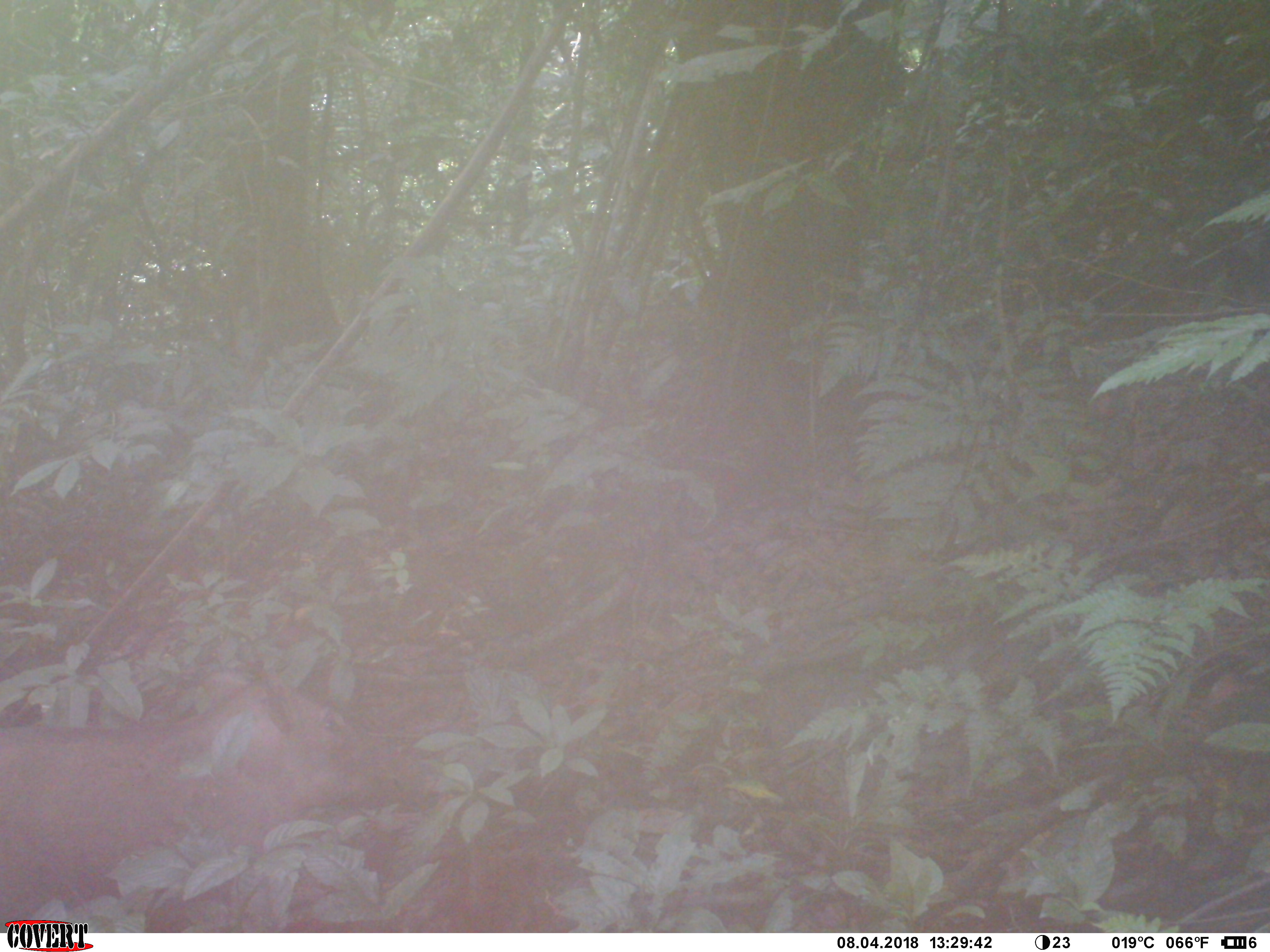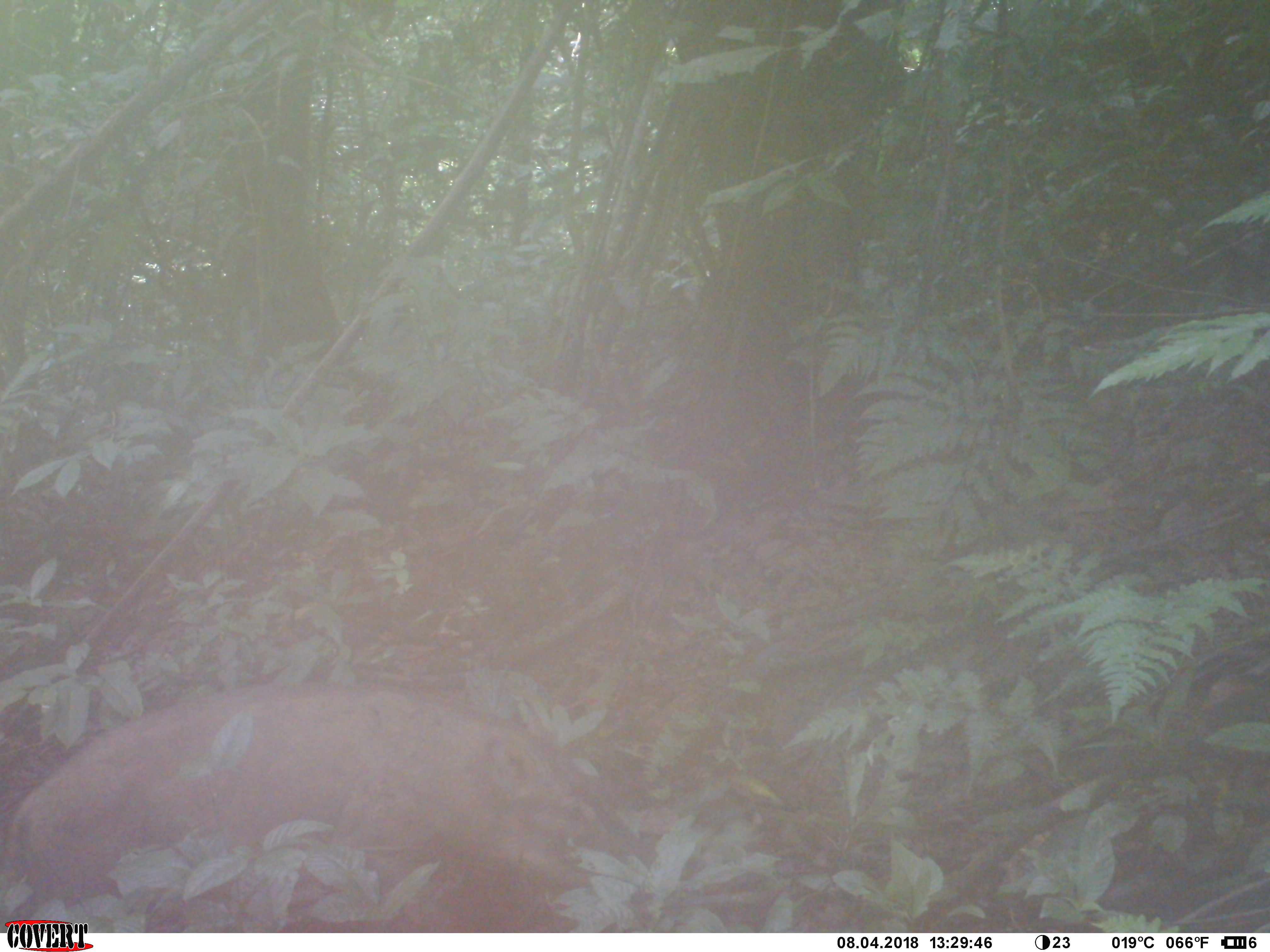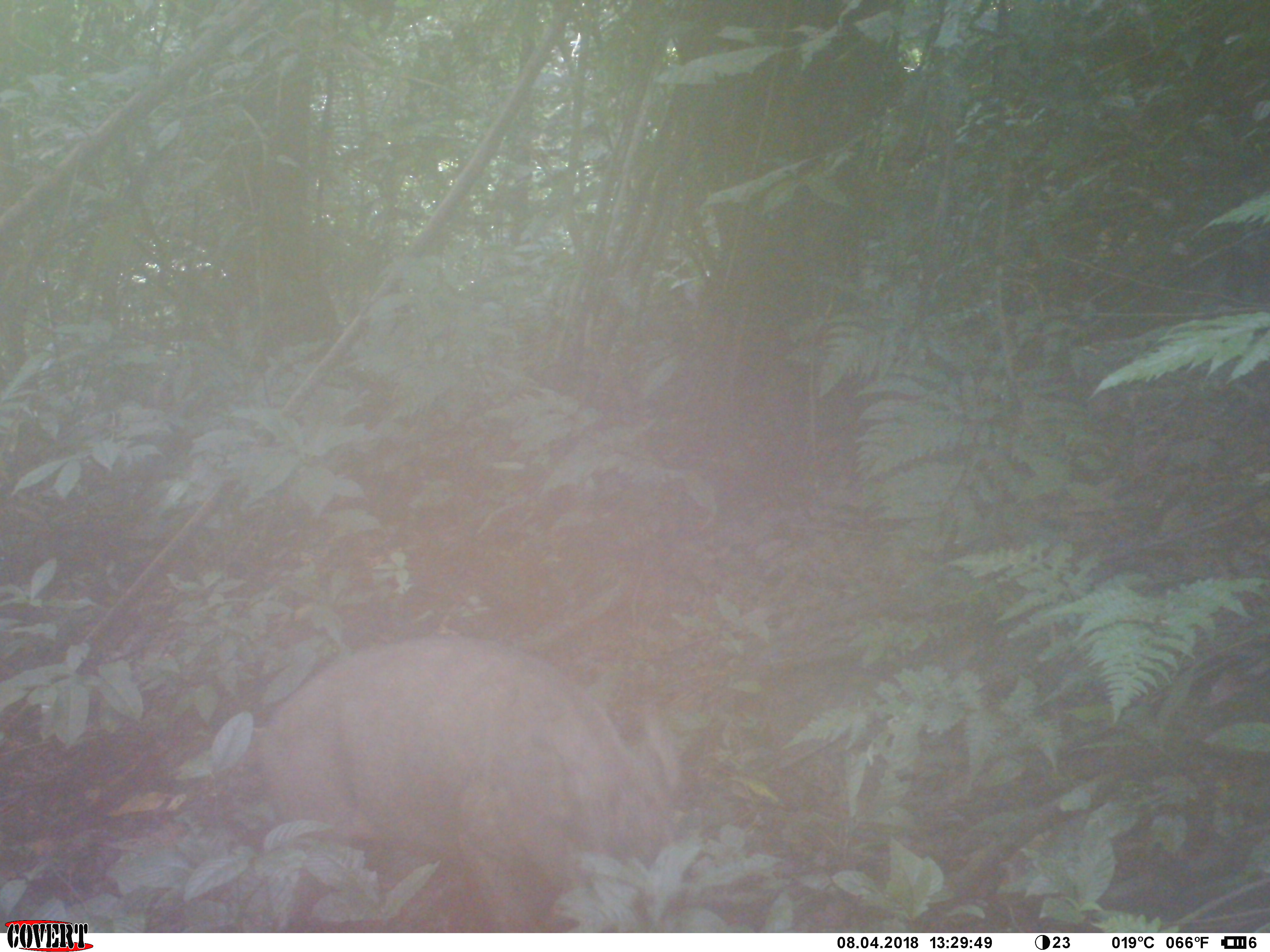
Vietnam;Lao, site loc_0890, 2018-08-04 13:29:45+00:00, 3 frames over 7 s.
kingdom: Animalia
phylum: Chordata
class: Mammalia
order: Artiodactyla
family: Suidae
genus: Sus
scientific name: Sus scrofa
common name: eurasian wild pig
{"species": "eurasian wild pig (Sus scrofa)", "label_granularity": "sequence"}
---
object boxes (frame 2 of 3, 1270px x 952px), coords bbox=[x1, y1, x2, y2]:
eurasian wild pig: bbox=[0, 681, 579, 929]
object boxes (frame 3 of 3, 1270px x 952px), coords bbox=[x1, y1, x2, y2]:
eurasian wild pig: bbox=[255, 635, 681, 930]